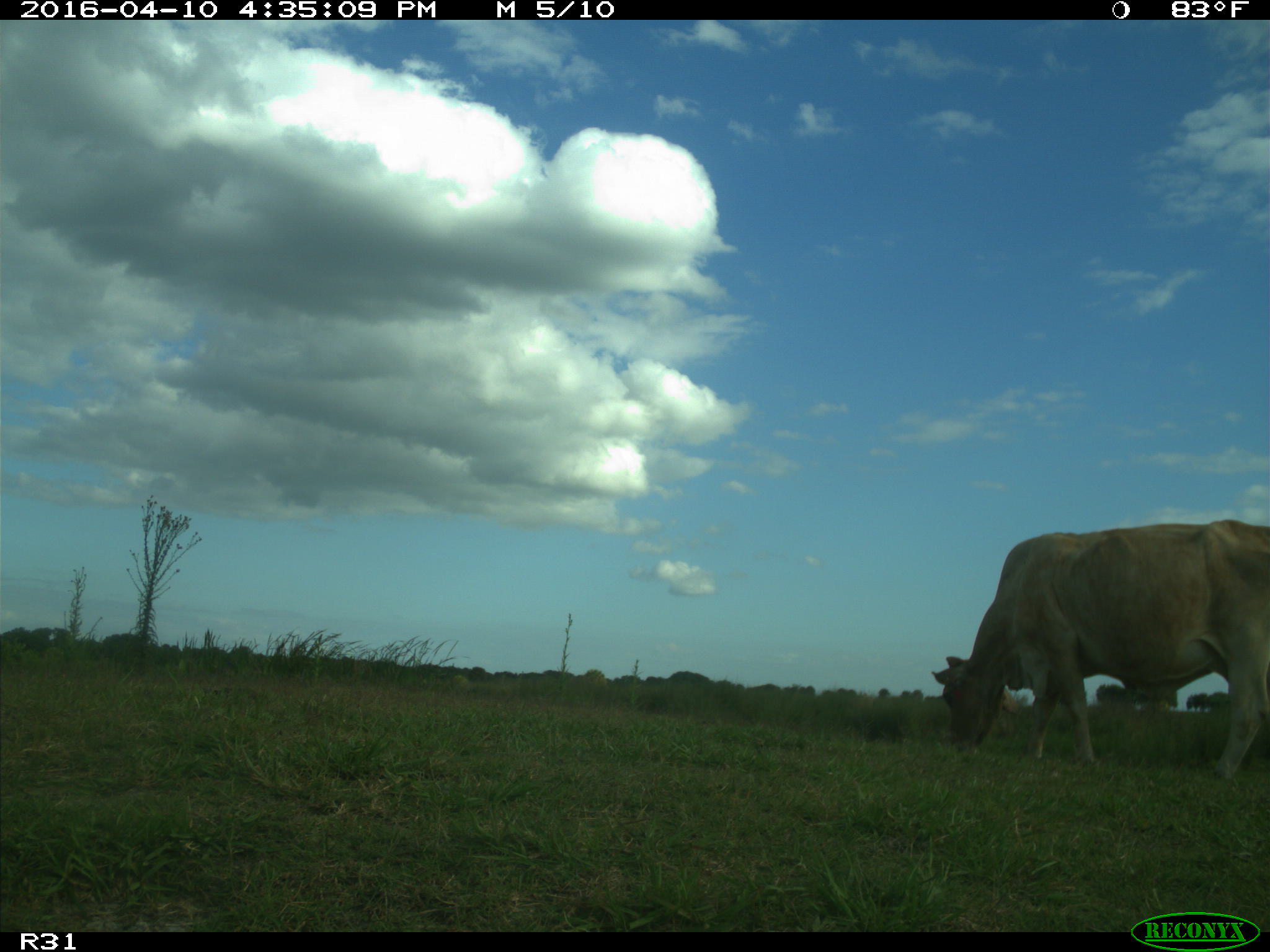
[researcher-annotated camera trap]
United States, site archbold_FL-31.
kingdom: Animalia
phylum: Chordata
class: Mammalia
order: Artiodactyla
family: Bovidae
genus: Bos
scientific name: Bos taurus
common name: domestic cow